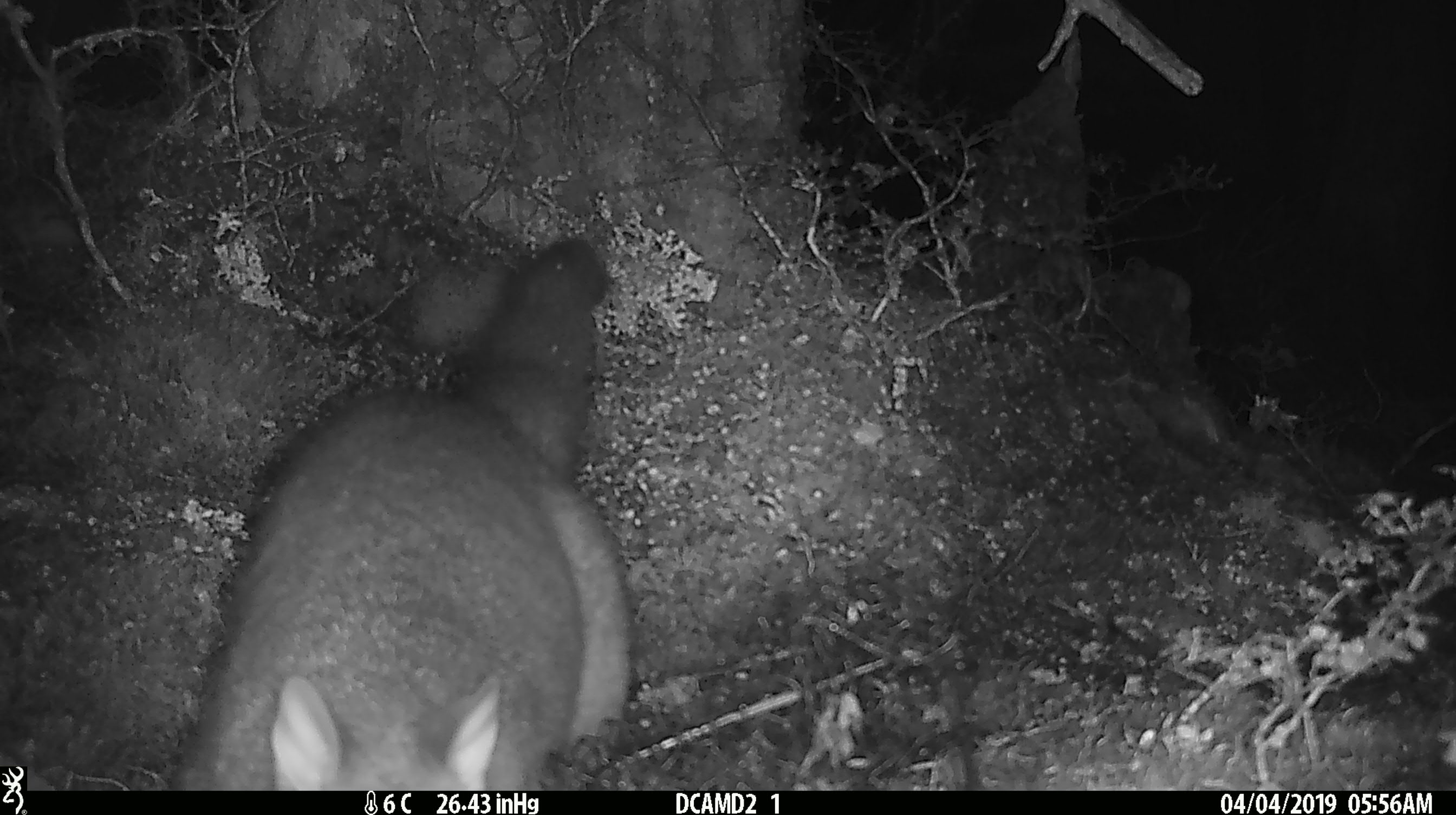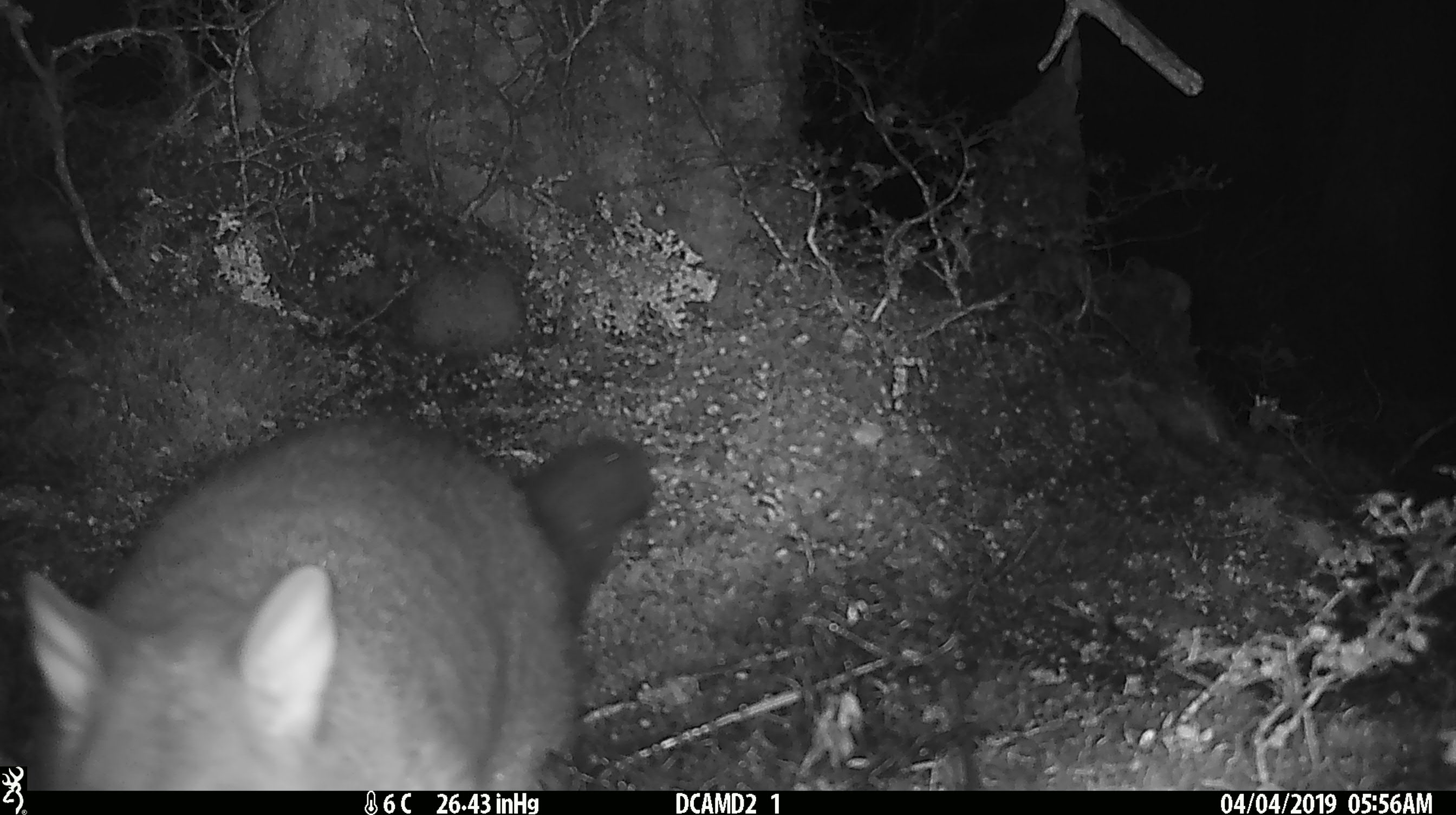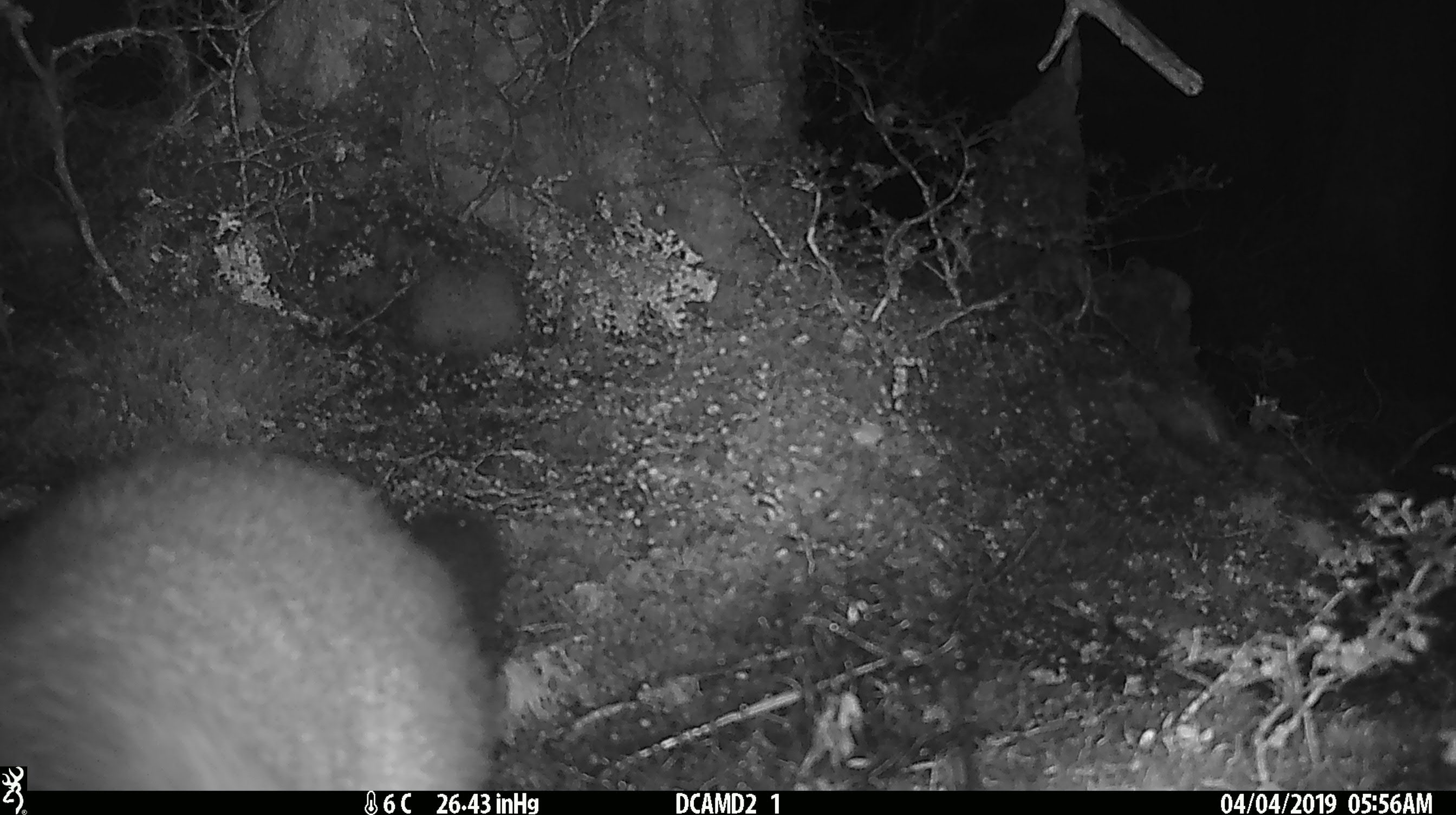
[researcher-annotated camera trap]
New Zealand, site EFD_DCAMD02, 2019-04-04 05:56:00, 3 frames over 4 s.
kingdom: Animalia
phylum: Chordata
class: Mammalia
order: Diprotodontia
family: Phalangeridae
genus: Trichosurus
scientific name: Trichosurus vulpecula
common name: common brushtail possum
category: possum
Possum (common brushtail possum) (Trichosurus vulpecula).